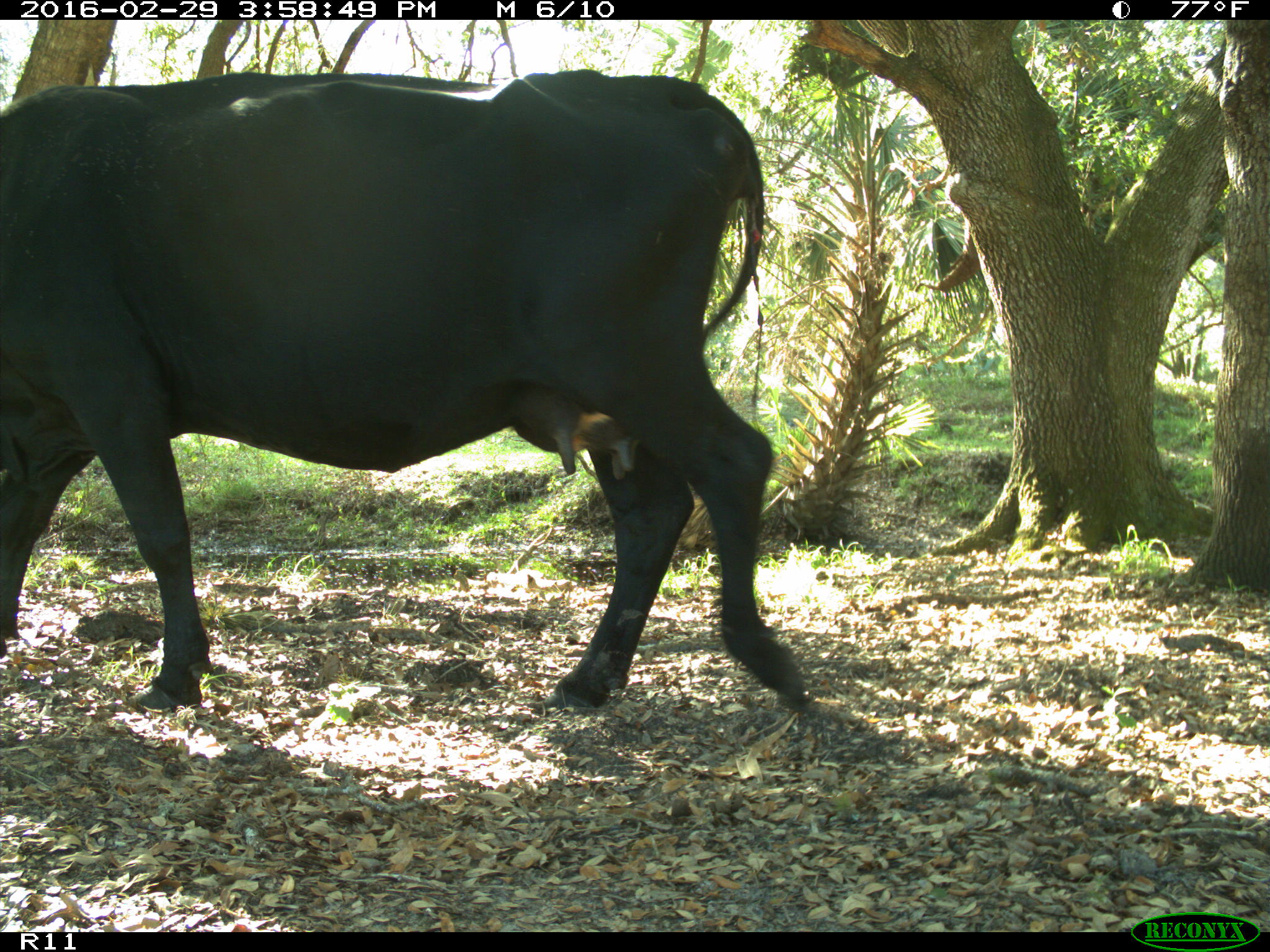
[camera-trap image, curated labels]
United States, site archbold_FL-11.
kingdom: Animalia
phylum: Chordata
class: Mammalia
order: Artiodactyla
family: Bovidae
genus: Bos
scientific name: Bos taurus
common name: domestic cow